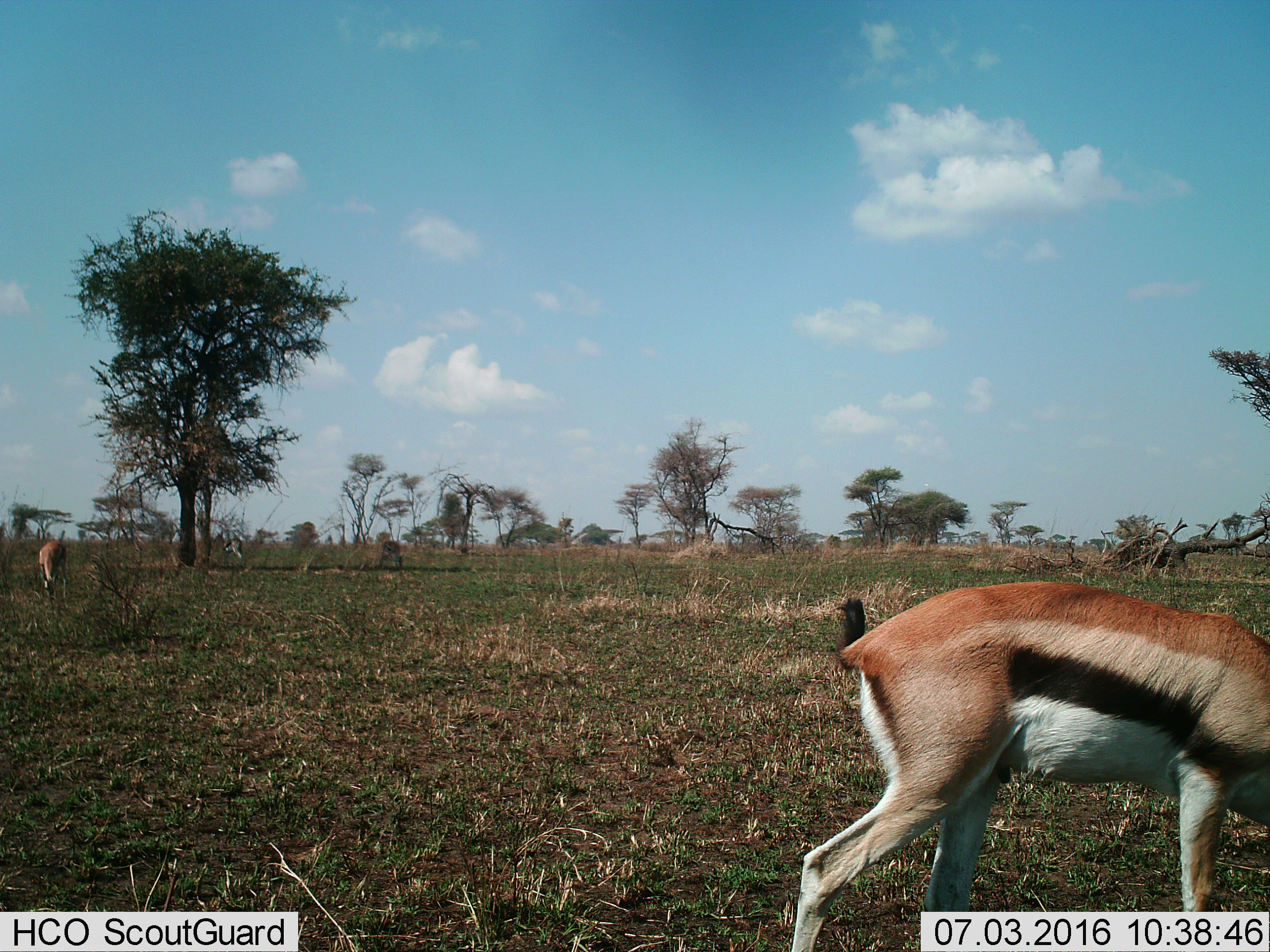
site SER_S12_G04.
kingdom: Animalia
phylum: Chordata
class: Mammalia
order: Artiodactyla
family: Bovidae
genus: Eudorcas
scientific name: Eudorcas thomsonii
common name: thomson's gazelle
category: gazellethomsons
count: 3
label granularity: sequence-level